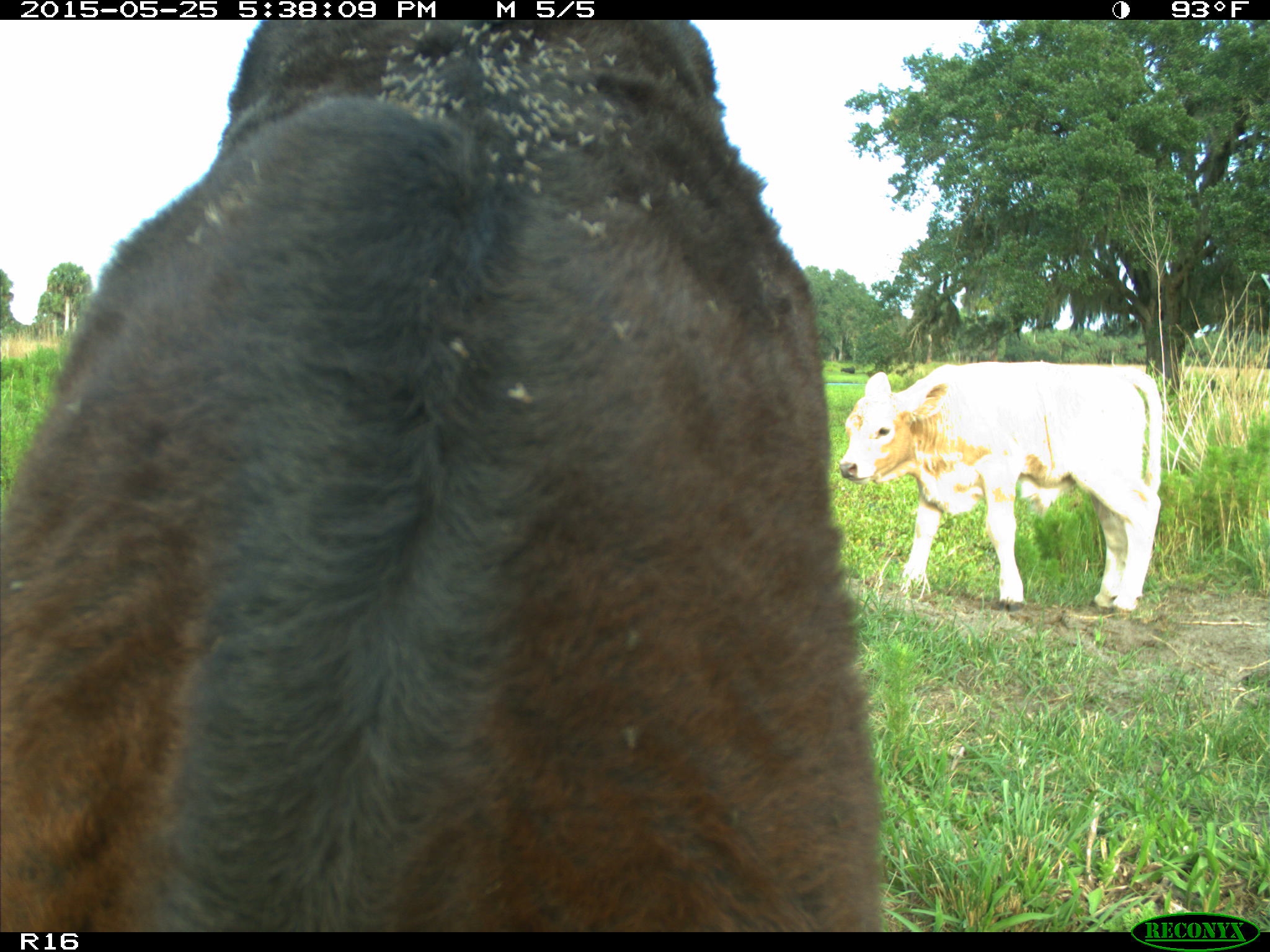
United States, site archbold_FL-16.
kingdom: Animalia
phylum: Chordata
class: Mammalia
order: Artiodactyla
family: Bovidae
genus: Bos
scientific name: Bos taurus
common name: domestic cow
Bos taurus (domestic cow).